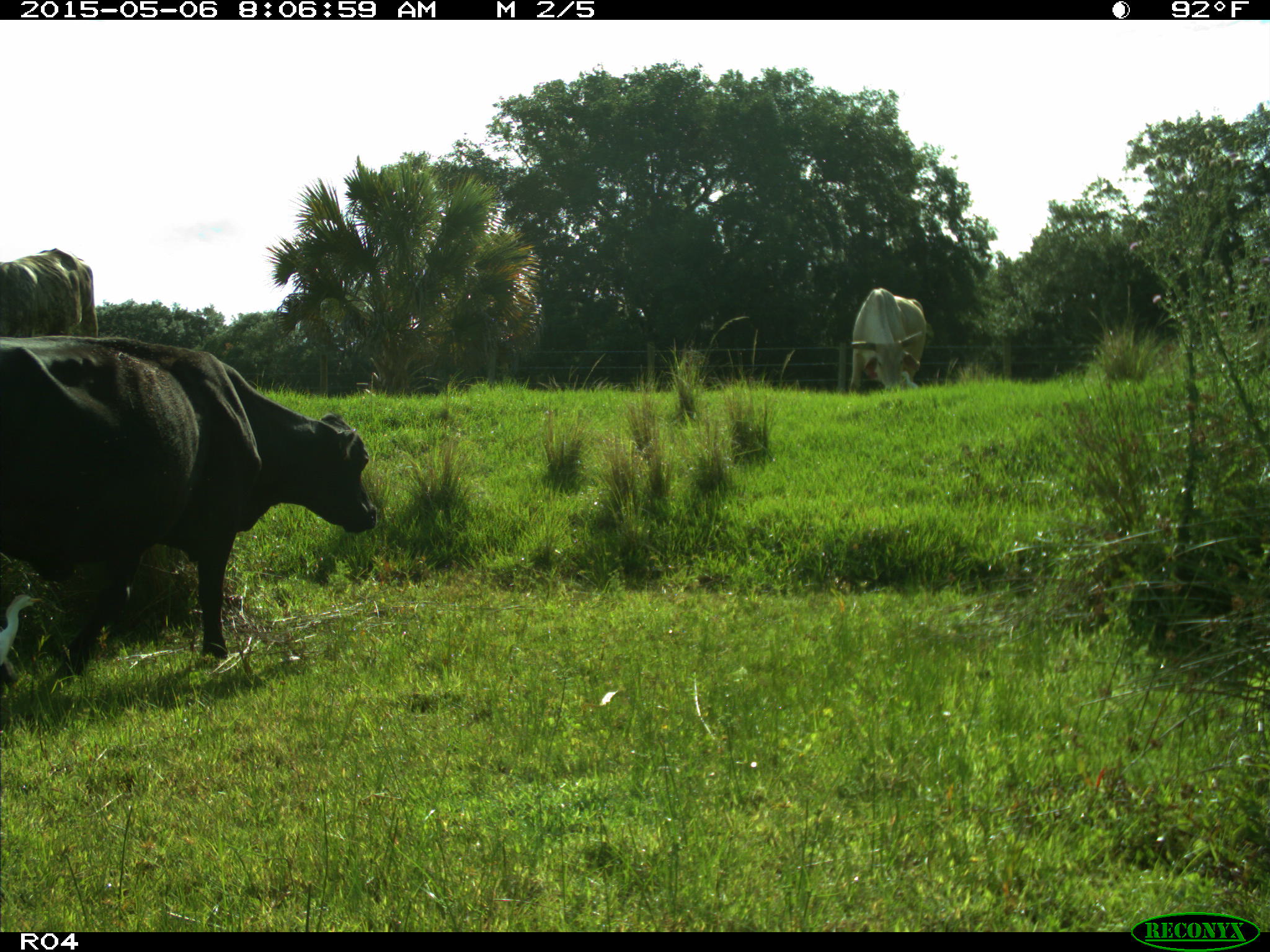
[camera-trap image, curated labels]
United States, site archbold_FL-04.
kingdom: Animalia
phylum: Chordata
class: Mammalia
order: Artiodactyla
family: Bovidae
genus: Bos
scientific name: Bos taurus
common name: domestic cow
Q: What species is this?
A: Bos taurus (domestic cow).